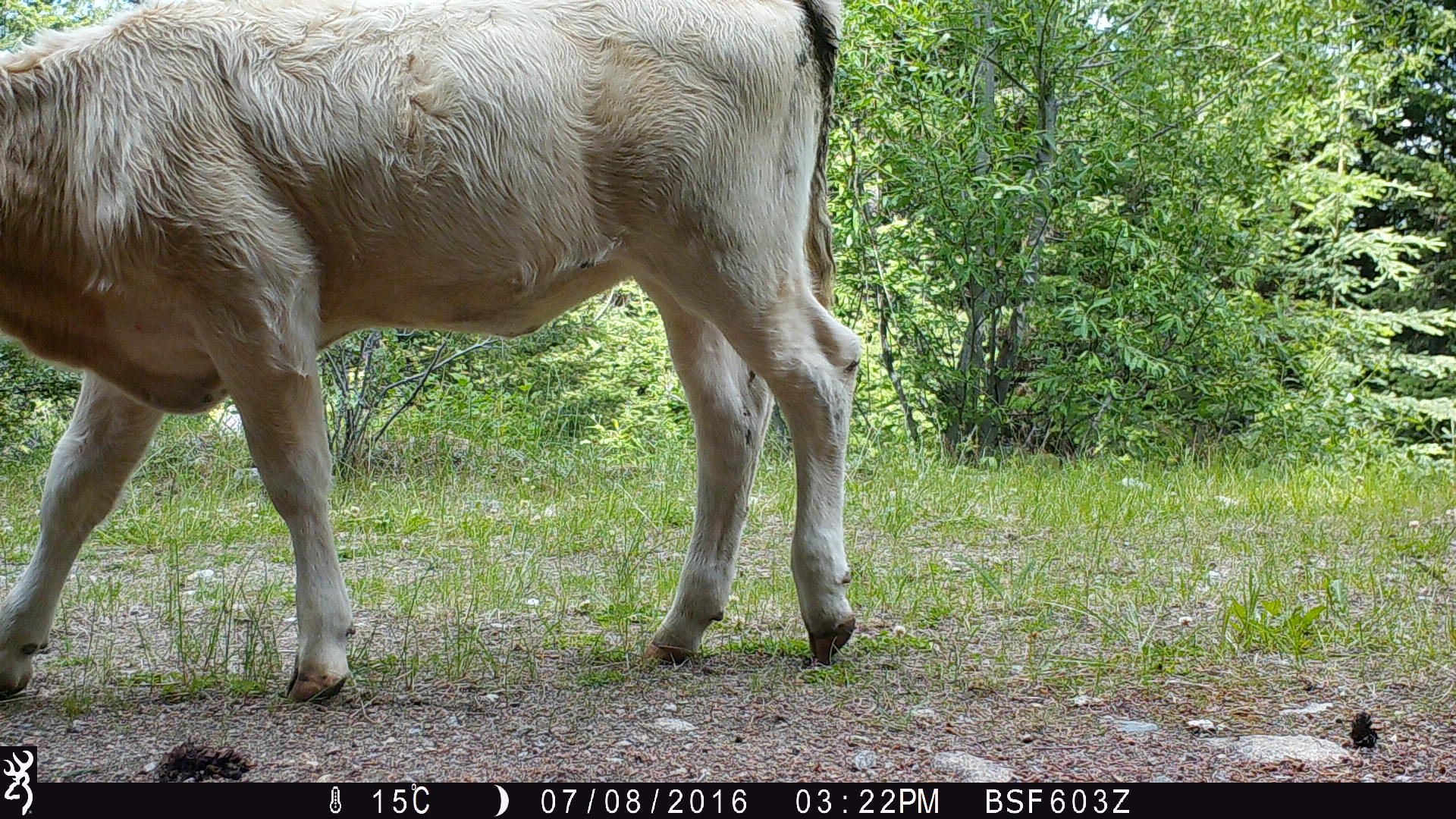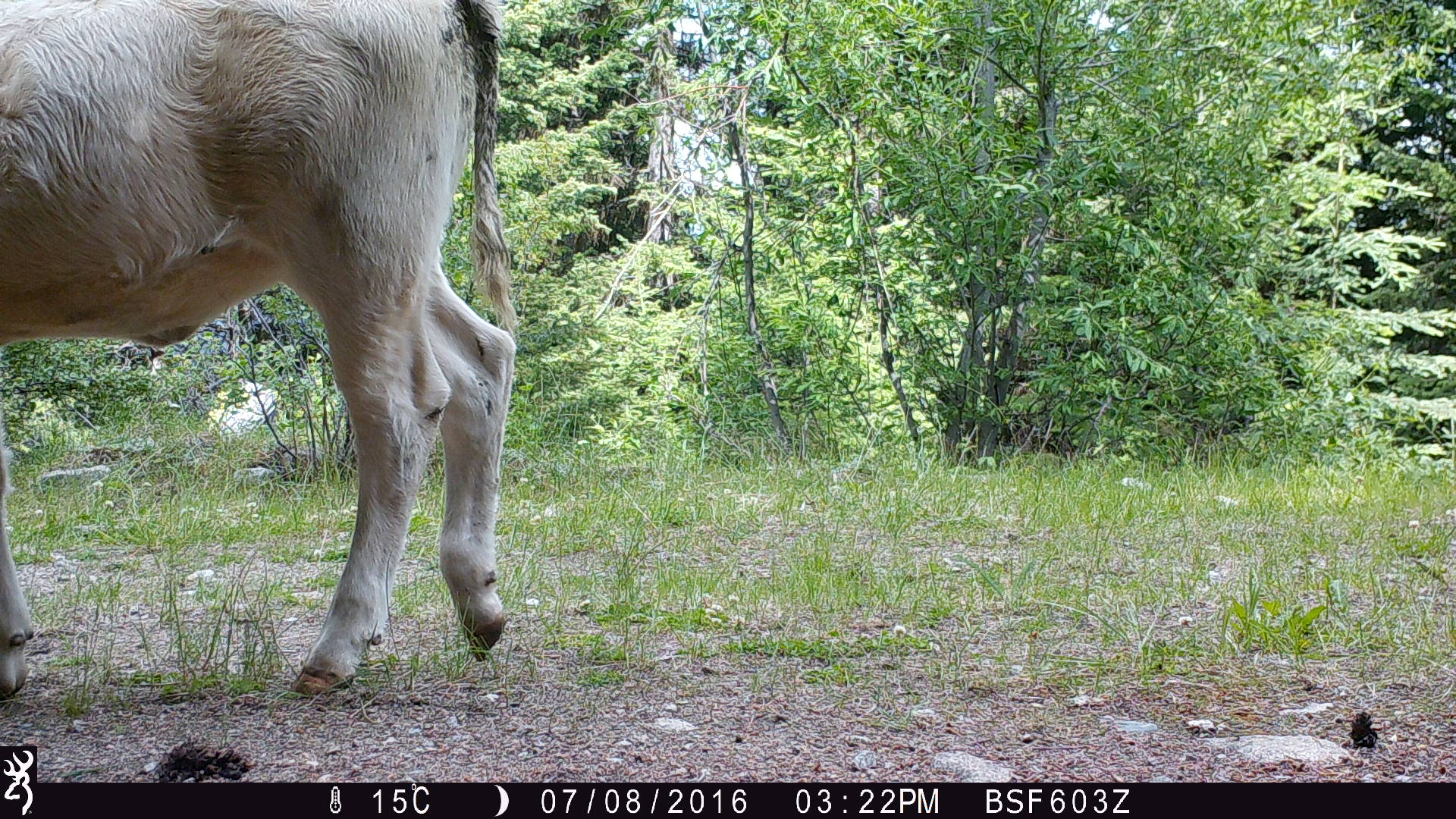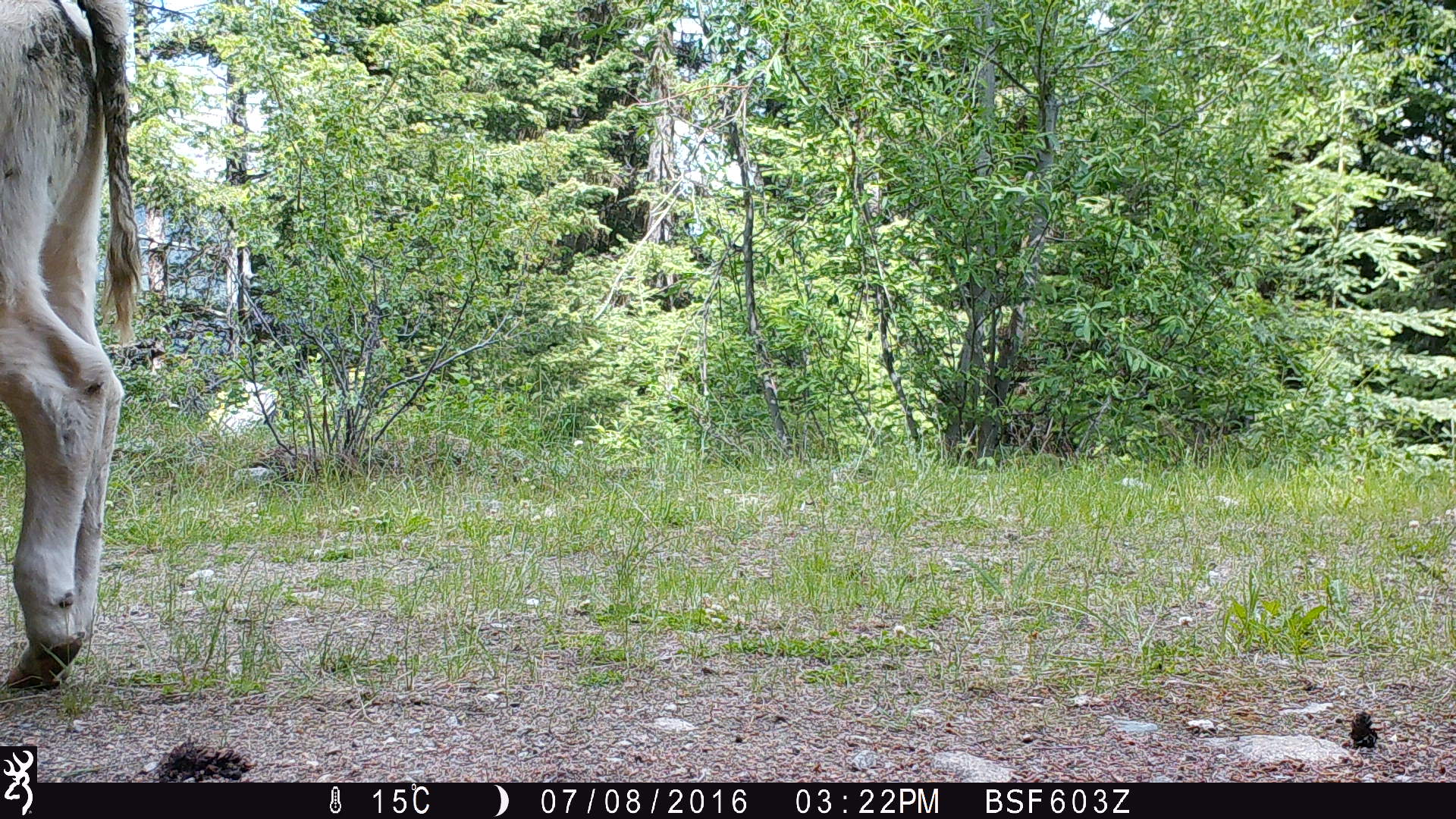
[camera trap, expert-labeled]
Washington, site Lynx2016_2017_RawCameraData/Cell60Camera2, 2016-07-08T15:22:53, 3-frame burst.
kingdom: Animalia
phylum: Chordata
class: Mammalia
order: Artiodactyla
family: Bovidae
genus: Bos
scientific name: Bos taurus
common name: domestic cattle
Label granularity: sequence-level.